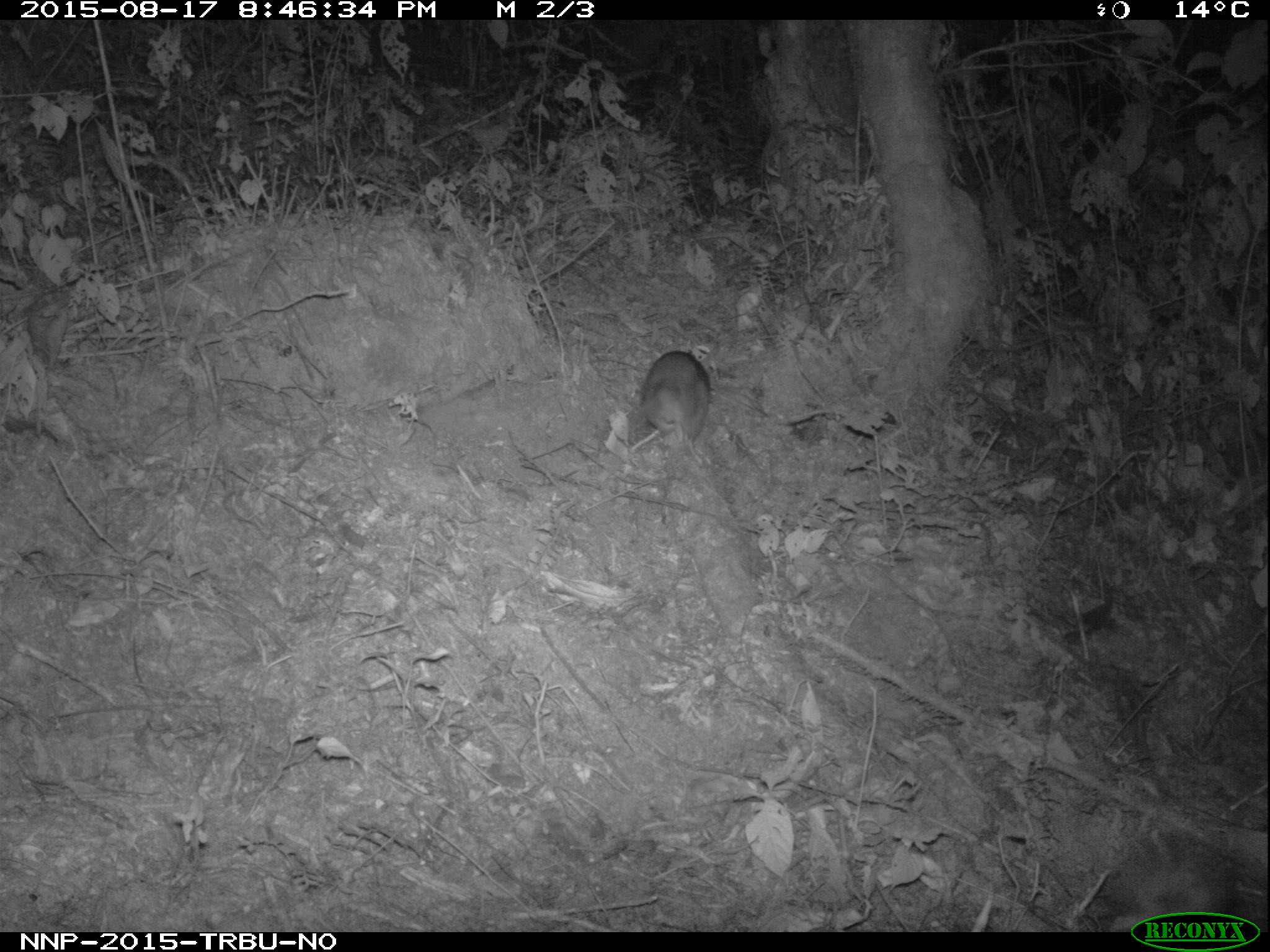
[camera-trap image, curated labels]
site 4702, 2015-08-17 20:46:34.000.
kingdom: Animalia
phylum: Chordata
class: Mammalia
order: Rodentia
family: Nesomyidae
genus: Cricetomys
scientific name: Cricetomys gambianus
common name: african giant pouched rat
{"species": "Cricetomys gambianus (african giant pouched rat)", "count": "1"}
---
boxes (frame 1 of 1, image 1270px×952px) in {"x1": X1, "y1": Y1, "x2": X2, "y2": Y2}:
cricetomys gambianus: {"x1": 639, "y1": 350, "x2": 710, "y2": 448}